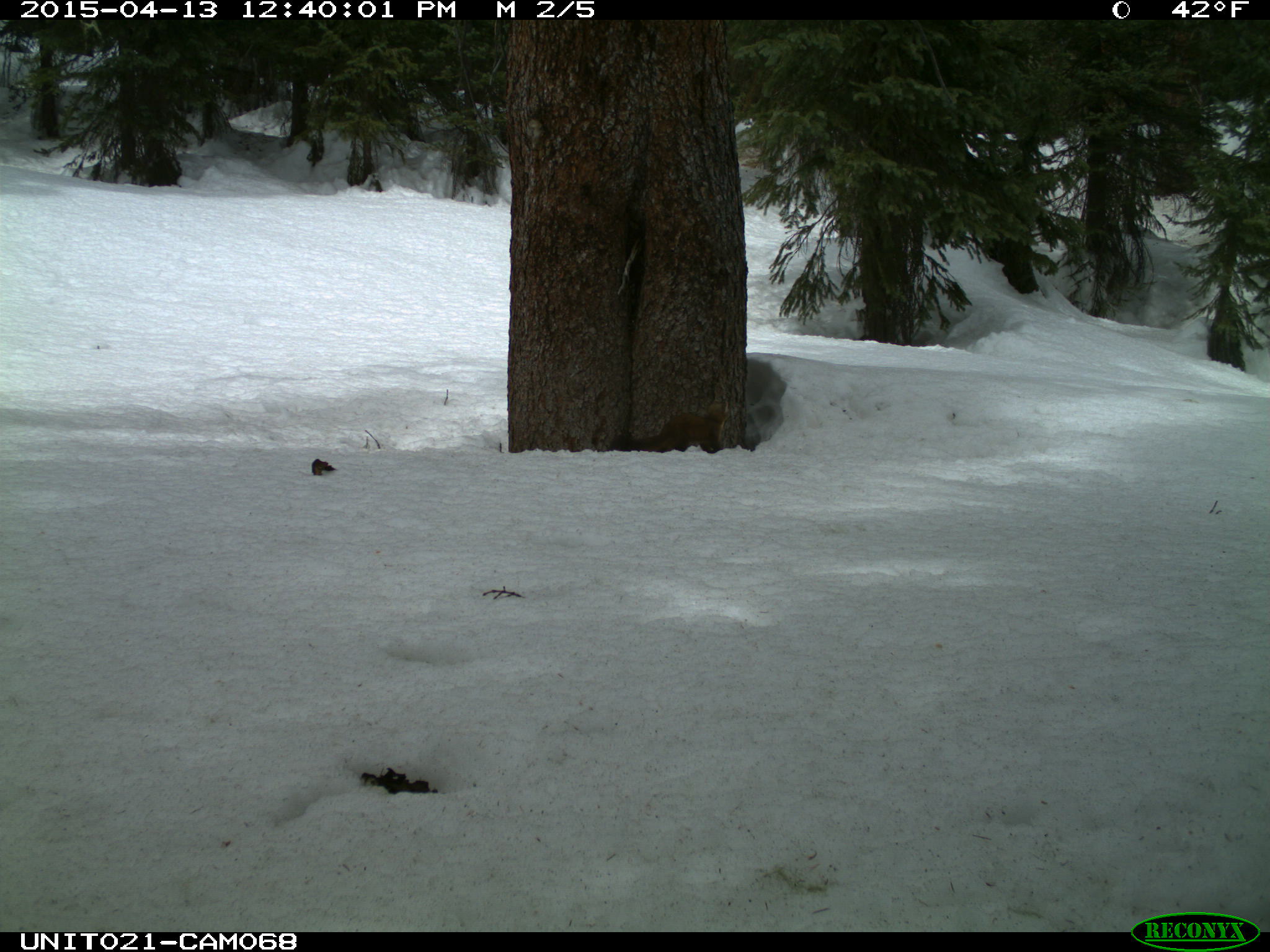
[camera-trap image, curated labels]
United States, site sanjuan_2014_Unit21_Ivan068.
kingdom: Animalia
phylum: Chordata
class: Mammalia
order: Carnivora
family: Mustelidae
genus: Martes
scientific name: Martes americana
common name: american marten